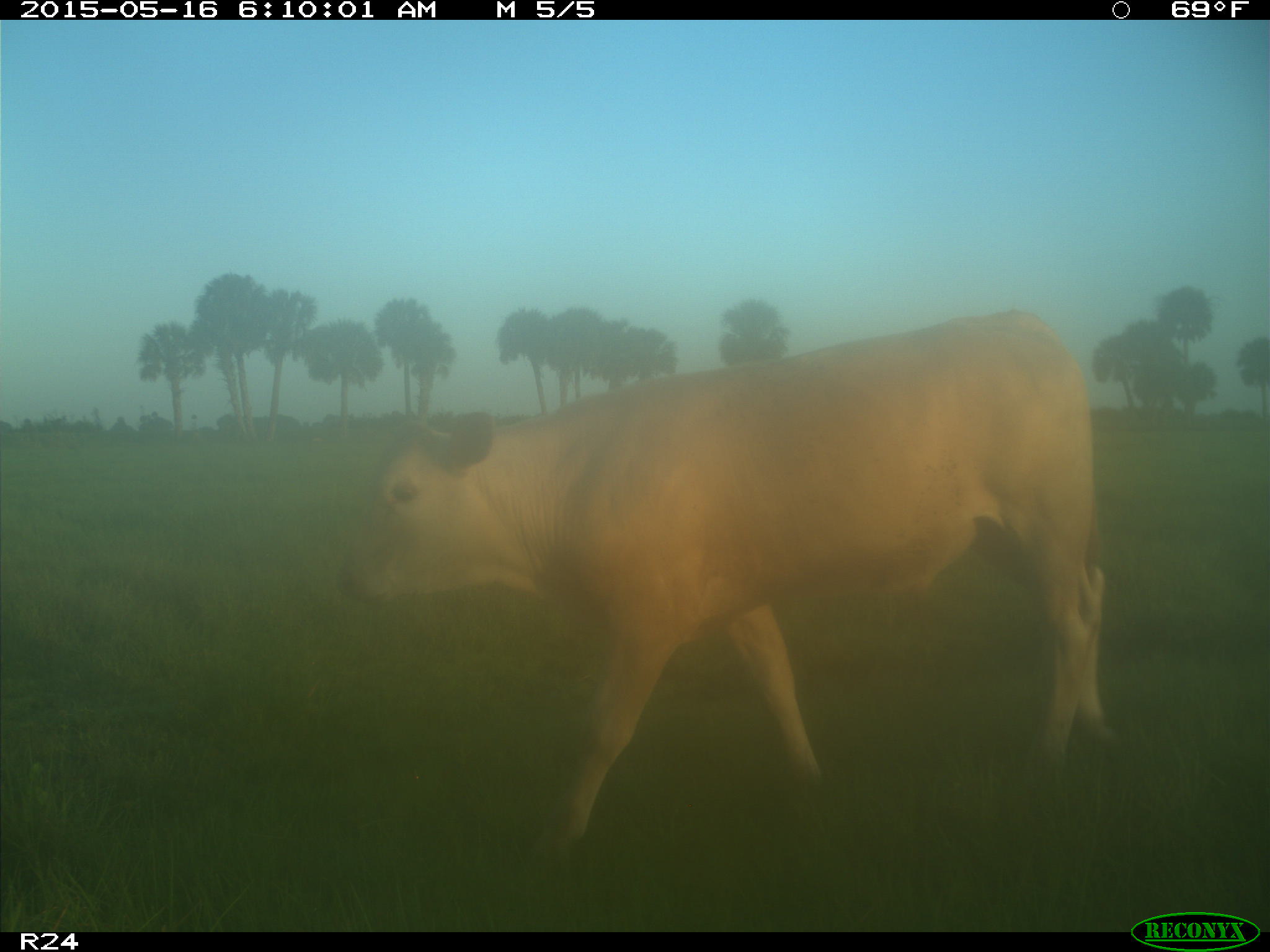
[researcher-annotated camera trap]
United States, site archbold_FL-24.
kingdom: Animalia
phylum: Chordata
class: Mammalia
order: Artiodactyla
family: Bovidae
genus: Bos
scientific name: Bos taurus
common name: domestic cow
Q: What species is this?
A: Bos taurus (domestic cow).